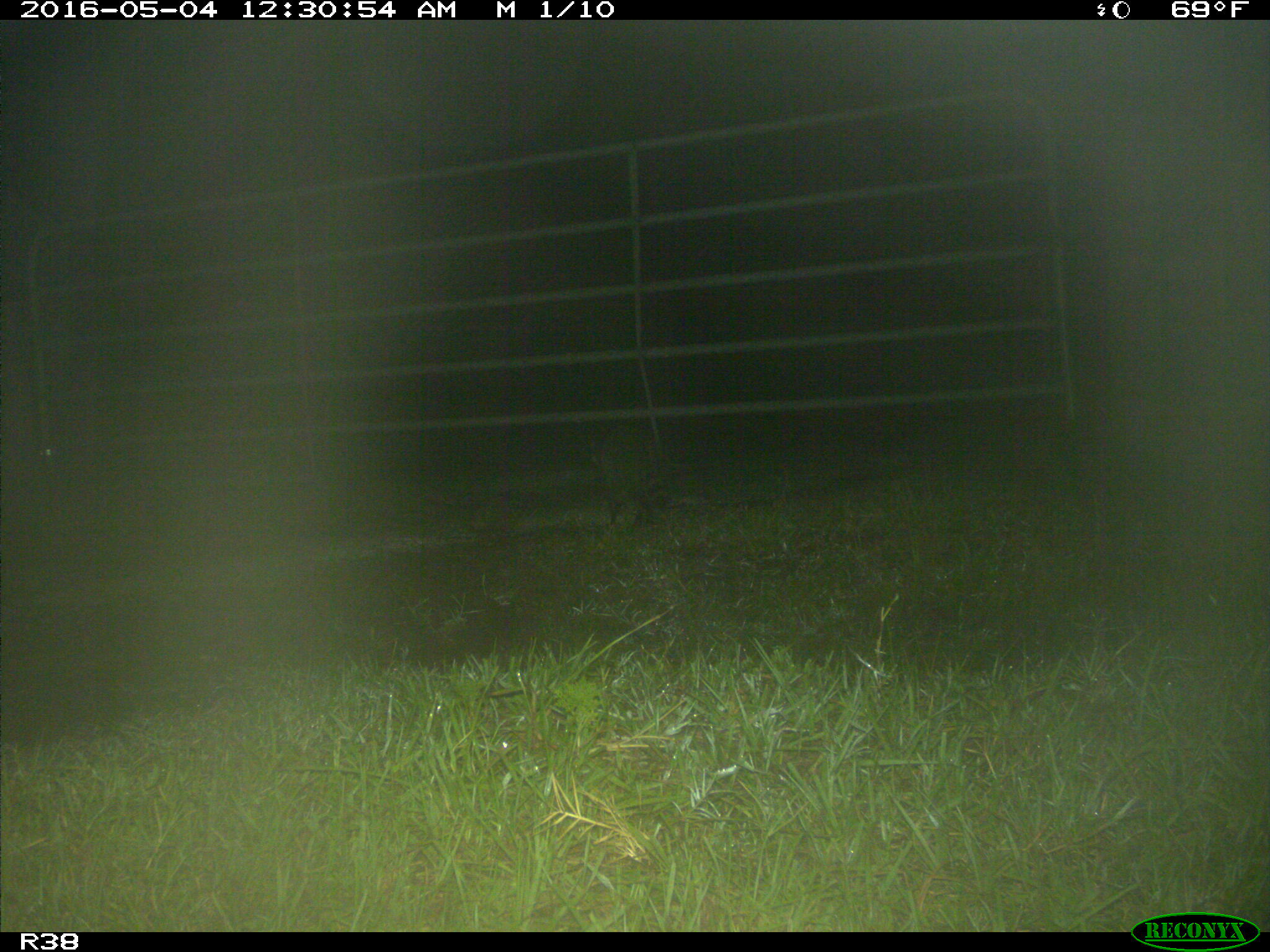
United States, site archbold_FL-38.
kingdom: Animalia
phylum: Chordata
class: Mammalia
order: Carnivora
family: Procyonidae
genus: Procyon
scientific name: Procyon lotor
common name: common raccoon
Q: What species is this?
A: Procyon lotor (common raccoon).